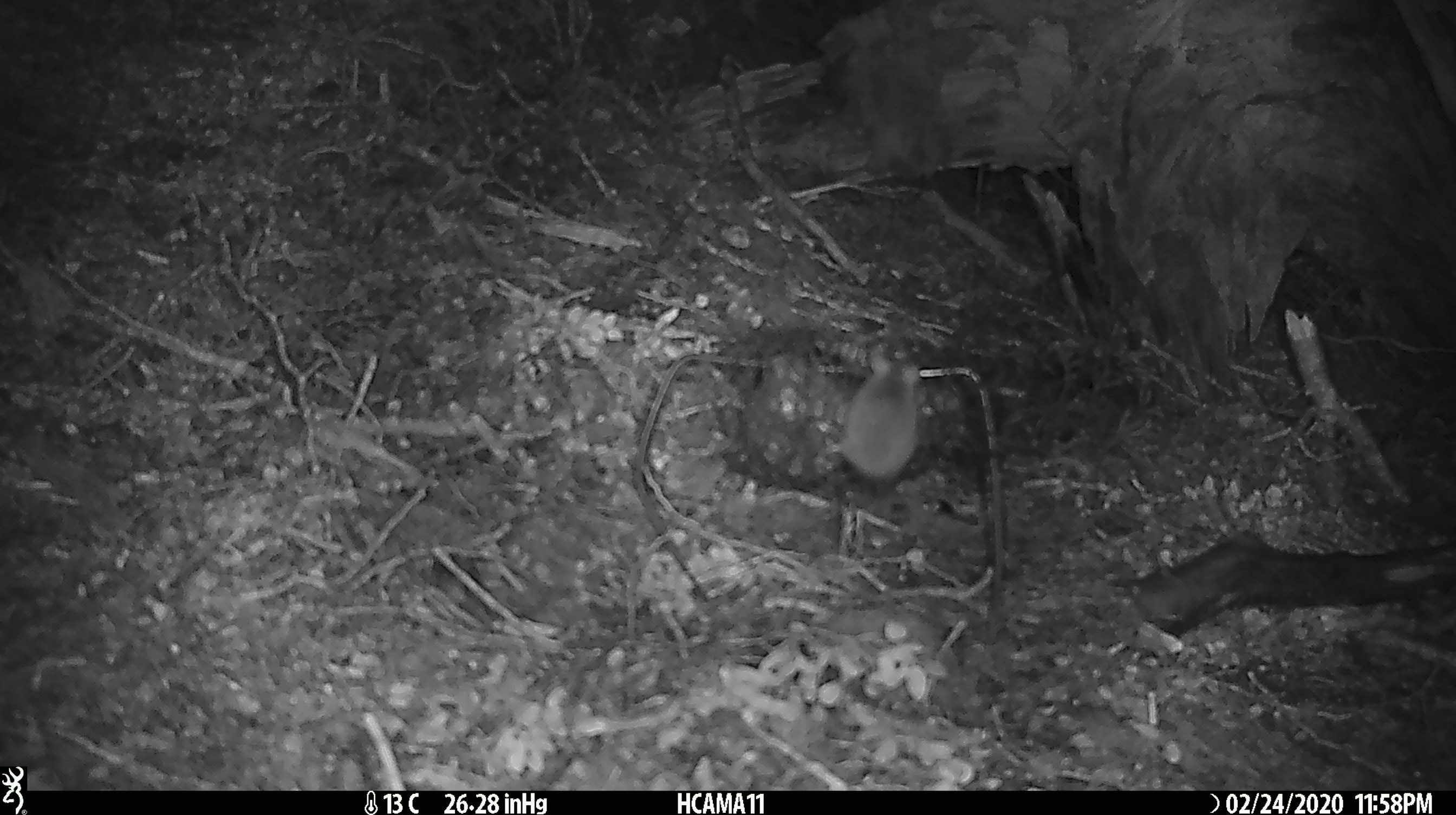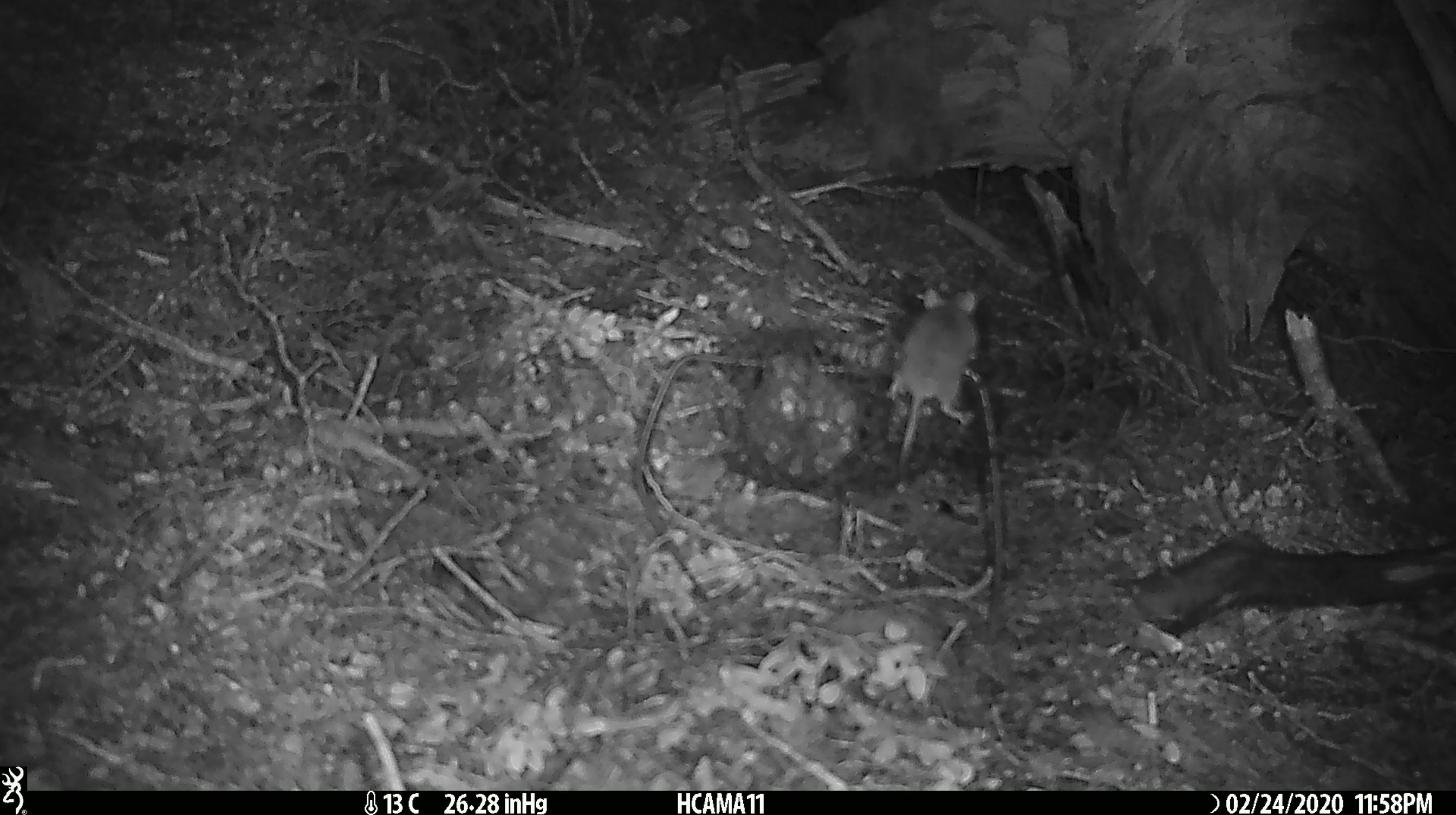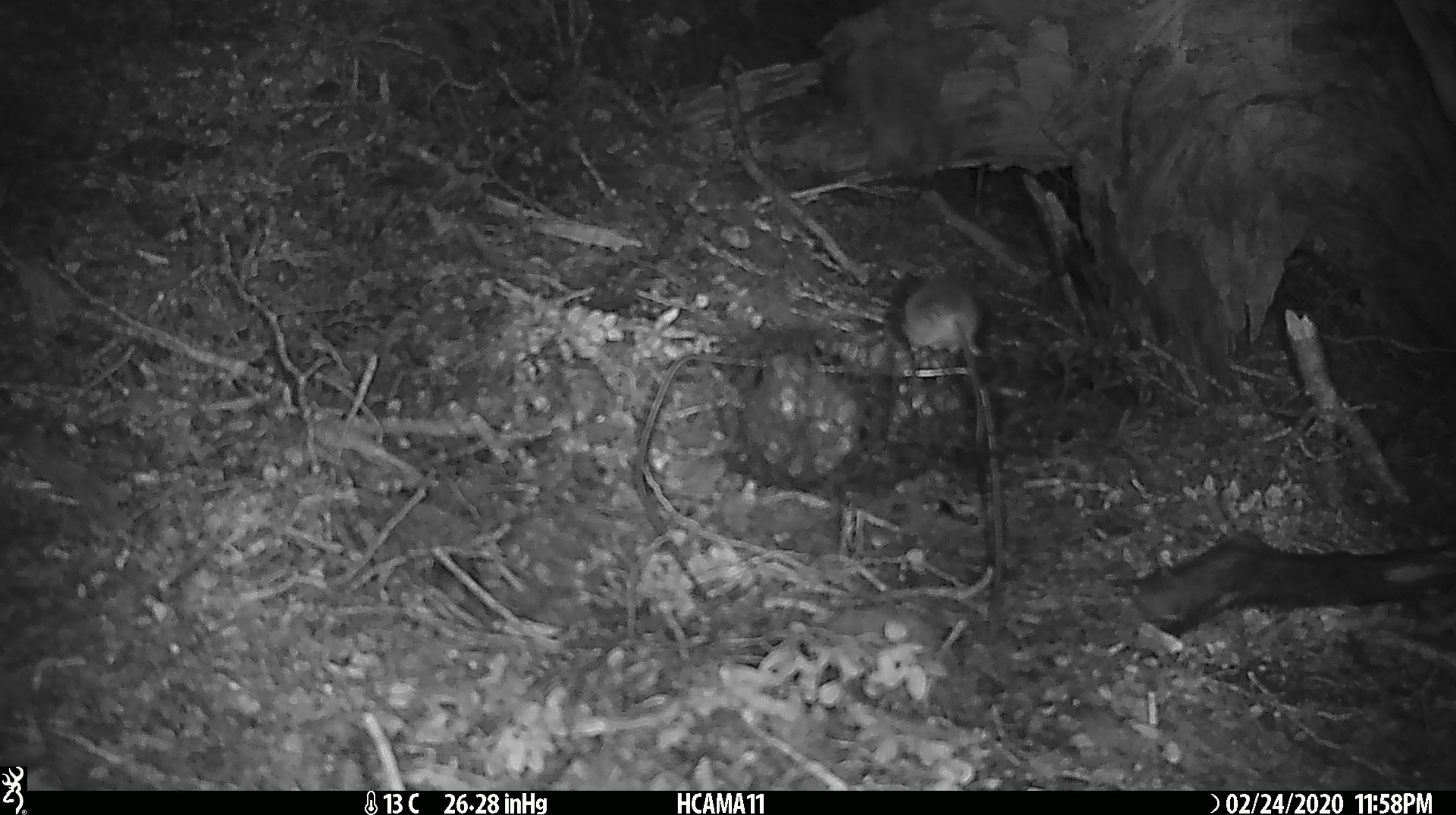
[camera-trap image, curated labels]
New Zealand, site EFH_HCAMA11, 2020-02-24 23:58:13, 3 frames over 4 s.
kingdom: Animalia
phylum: Chordata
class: Mammalia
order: Rodentia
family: Muridae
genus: Mus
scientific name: Mus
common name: mouse